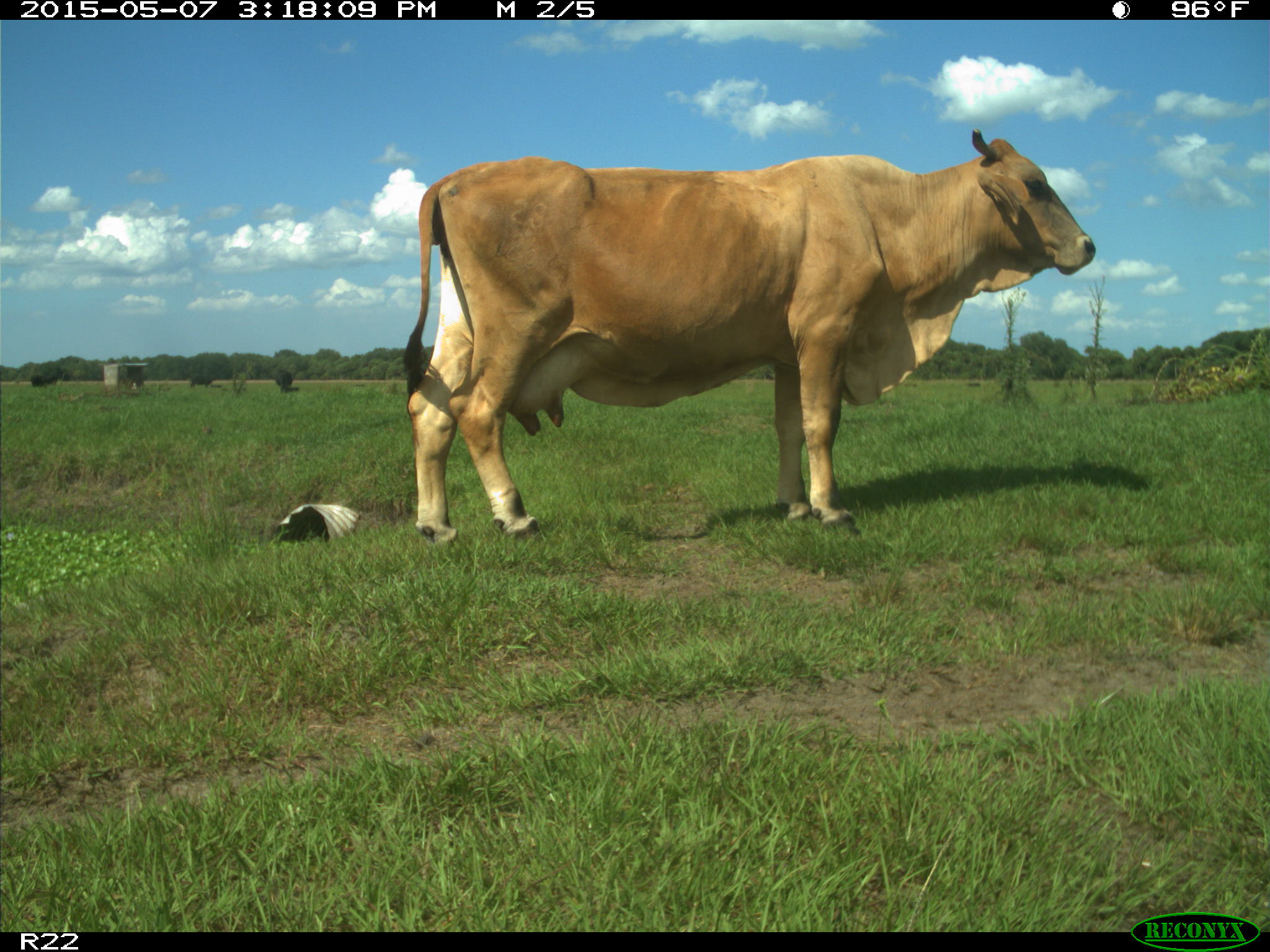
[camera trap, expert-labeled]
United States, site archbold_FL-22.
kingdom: Animalia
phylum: Chordata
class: Mammalia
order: Artiodactyla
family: Bovidae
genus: Bos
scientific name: Bos taurus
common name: domestic cow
Bos taurus (domestic cow).